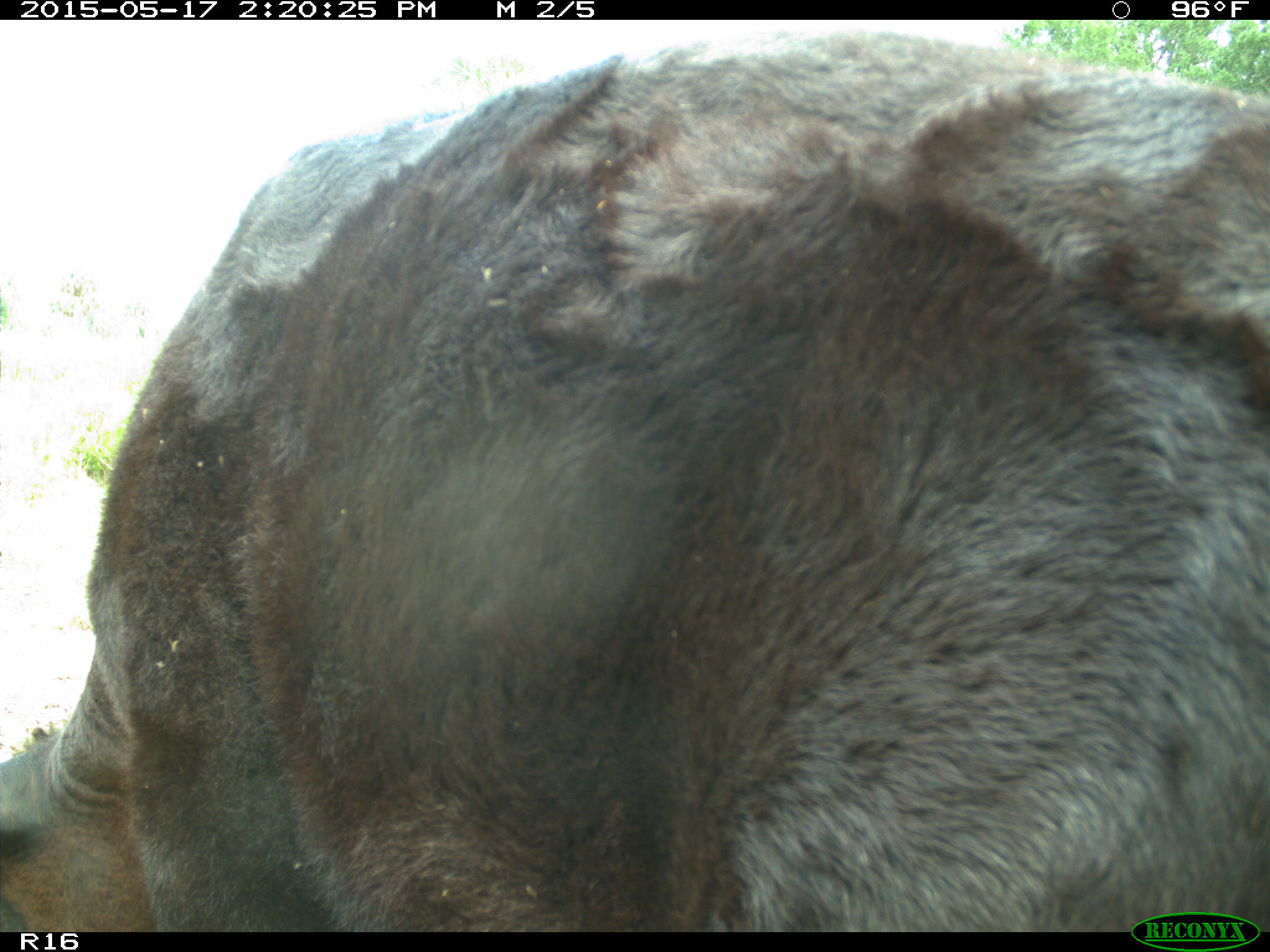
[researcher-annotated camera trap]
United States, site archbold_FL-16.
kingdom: Animalia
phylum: Chordata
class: Mammalia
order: Artiodactyla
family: Bovidae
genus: Bos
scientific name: Bos taurus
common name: domestic cow